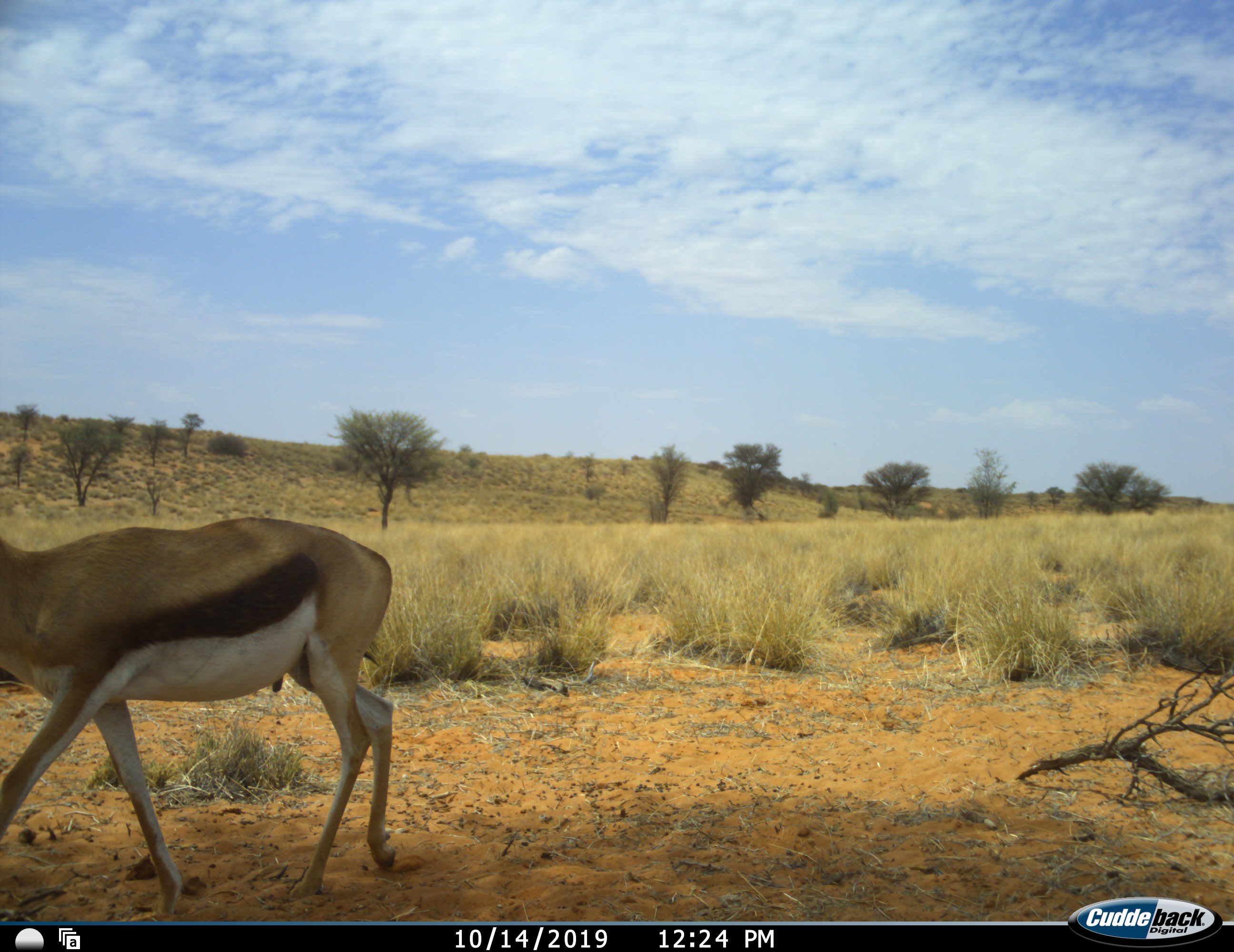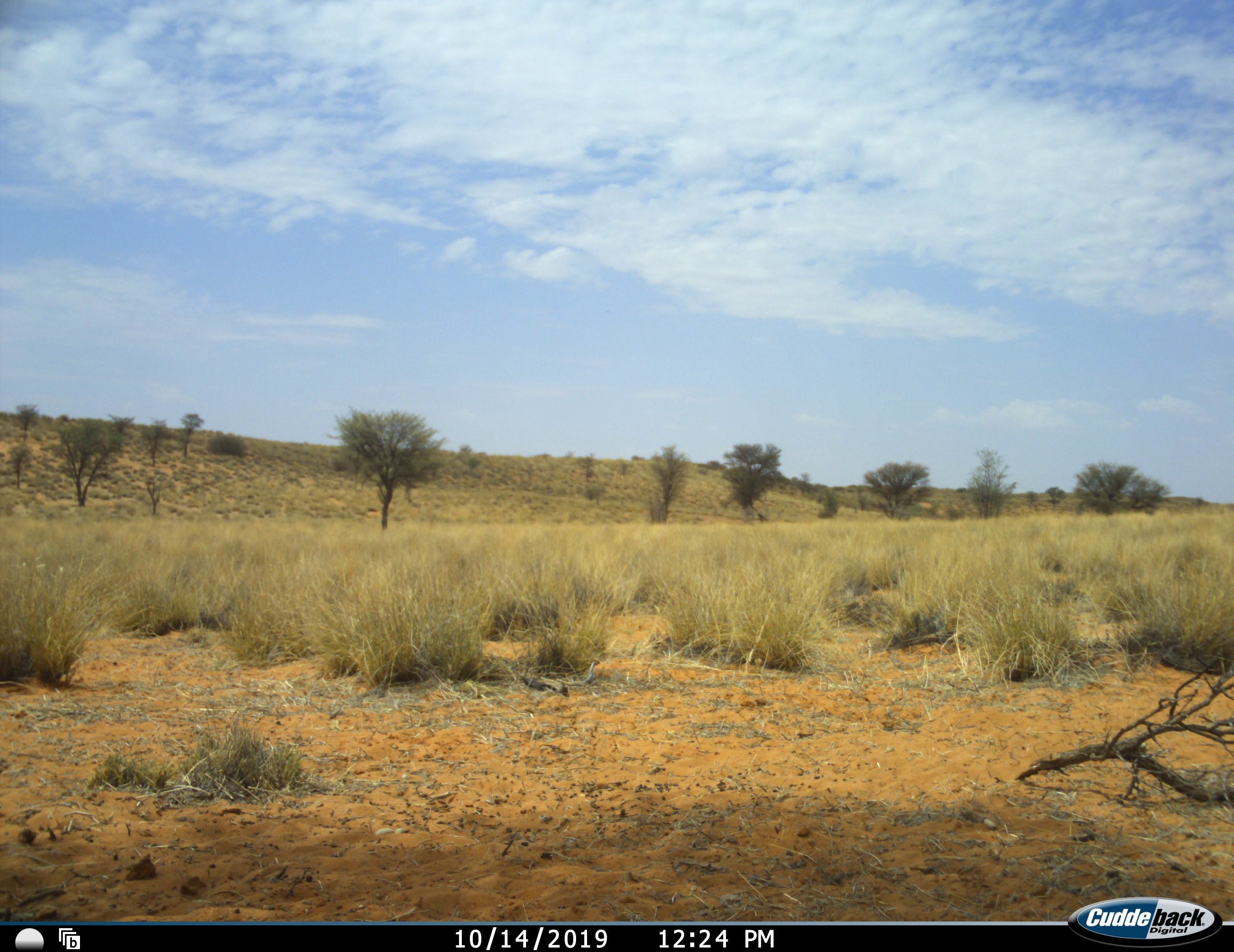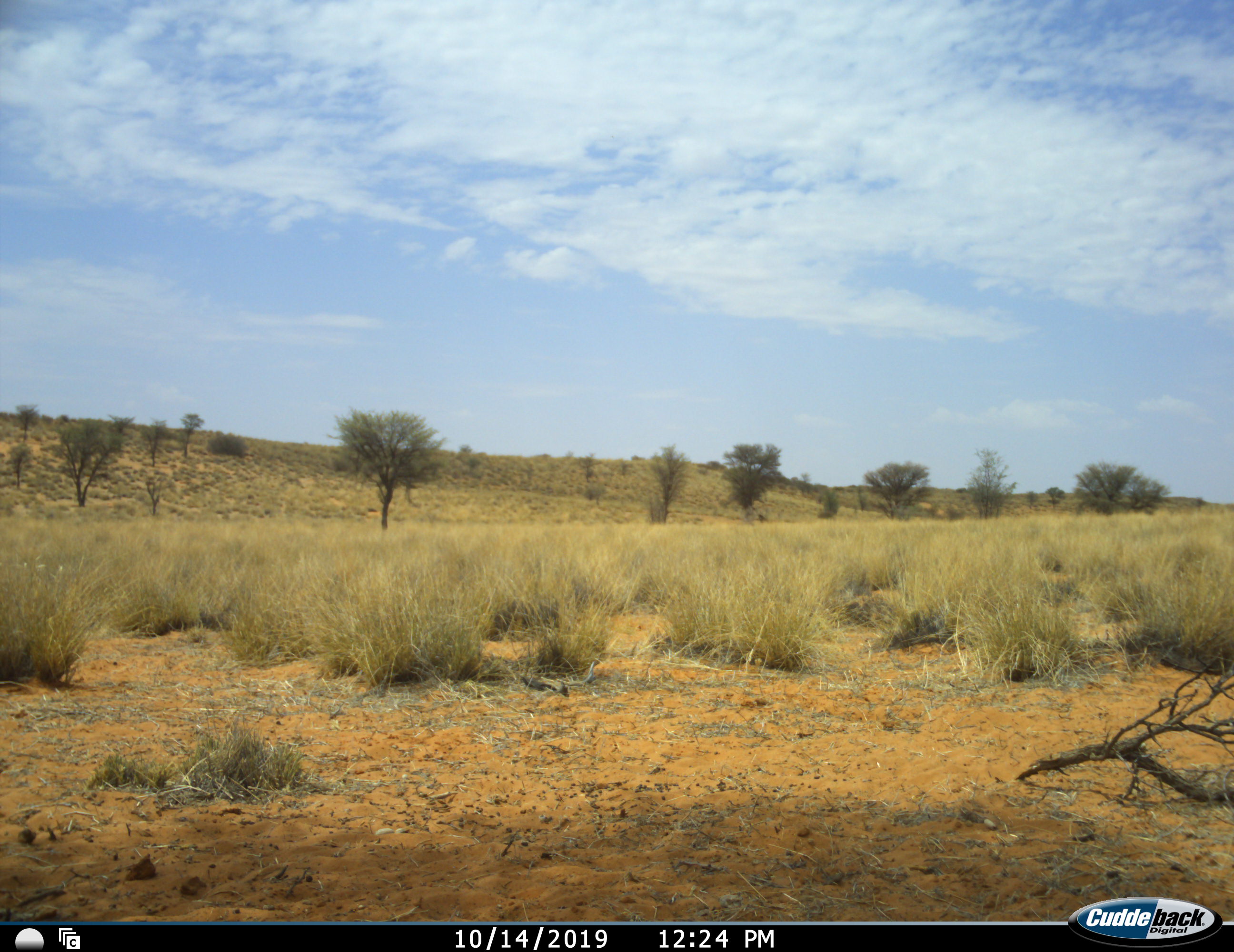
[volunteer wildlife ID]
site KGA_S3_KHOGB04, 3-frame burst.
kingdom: Animalia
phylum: Chordata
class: Mammalia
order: Artiodactyla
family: Bovidae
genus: Antidorcas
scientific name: Antidorcas marsupialis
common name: springbok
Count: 1.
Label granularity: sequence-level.